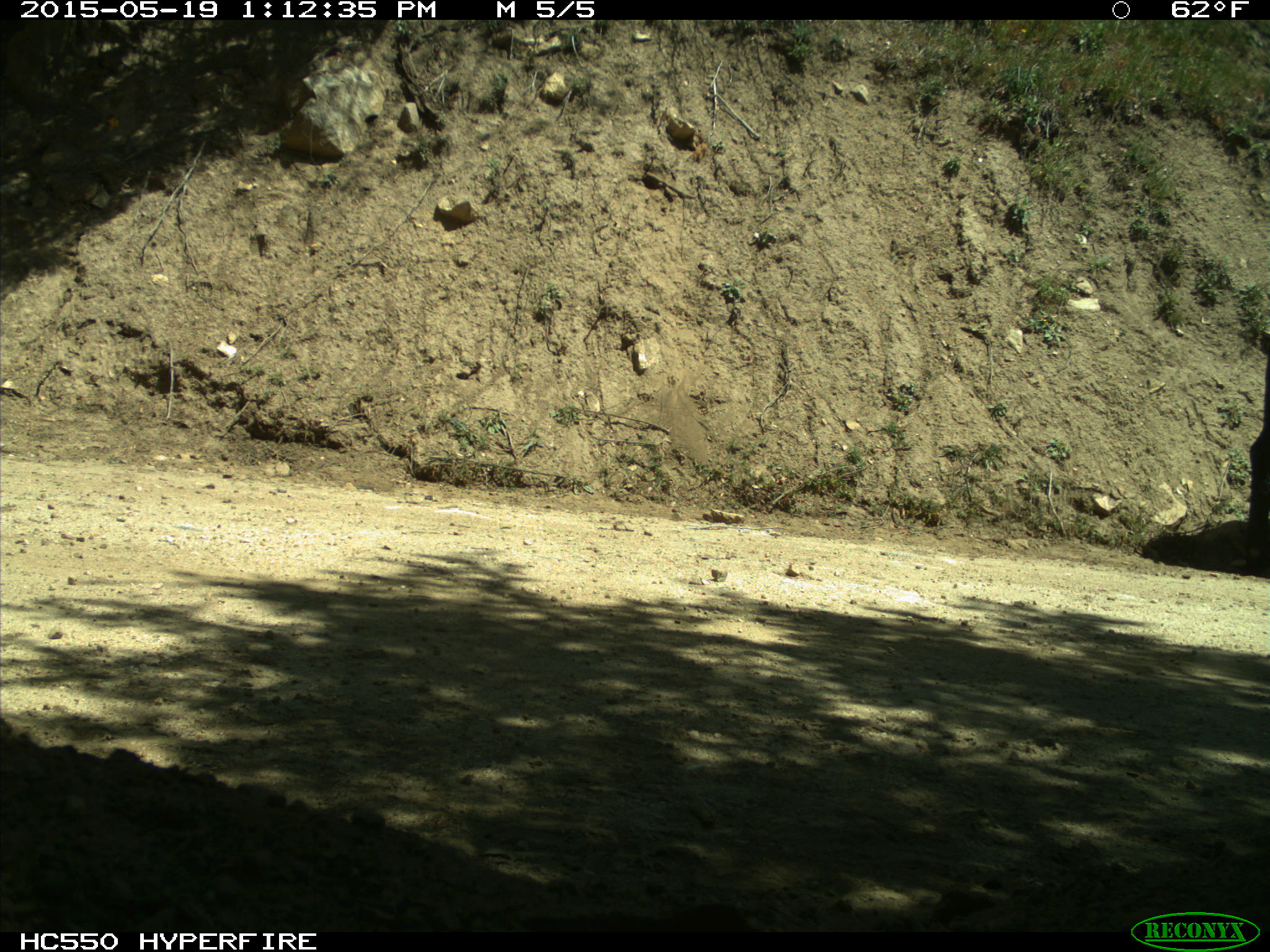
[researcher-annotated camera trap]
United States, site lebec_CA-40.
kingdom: Animalia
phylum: Chordata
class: Mammalia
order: Artiodactyla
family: Bovidae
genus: Bos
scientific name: Bos taurus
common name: domestic cow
Bos taurus (domestic cow).